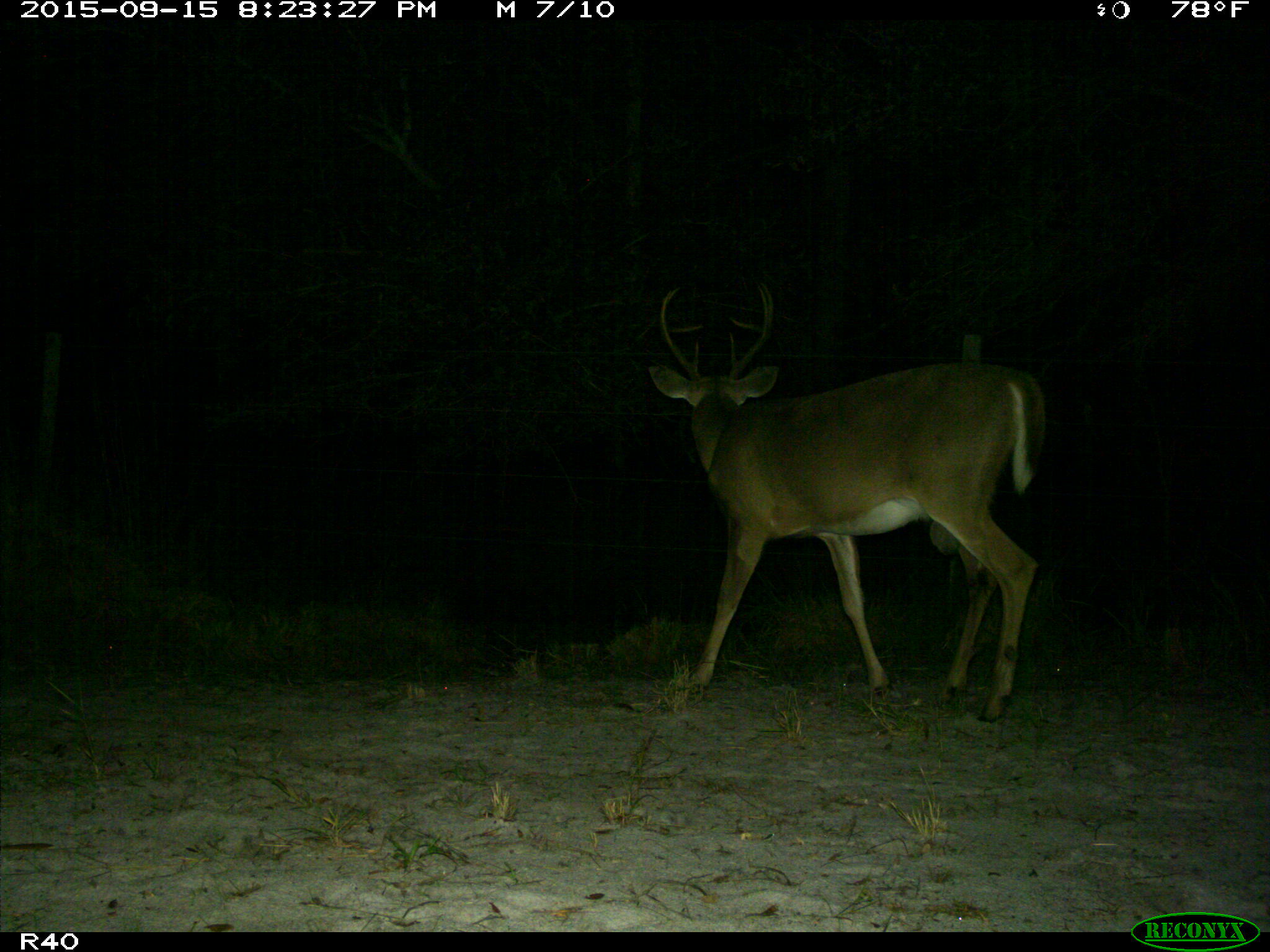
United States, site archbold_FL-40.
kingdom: Animalia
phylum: Chordata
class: Mammalia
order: Artiodactyla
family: Cervidae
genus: Odocoileus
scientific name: Odocoileus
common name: deer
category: unidentified deer